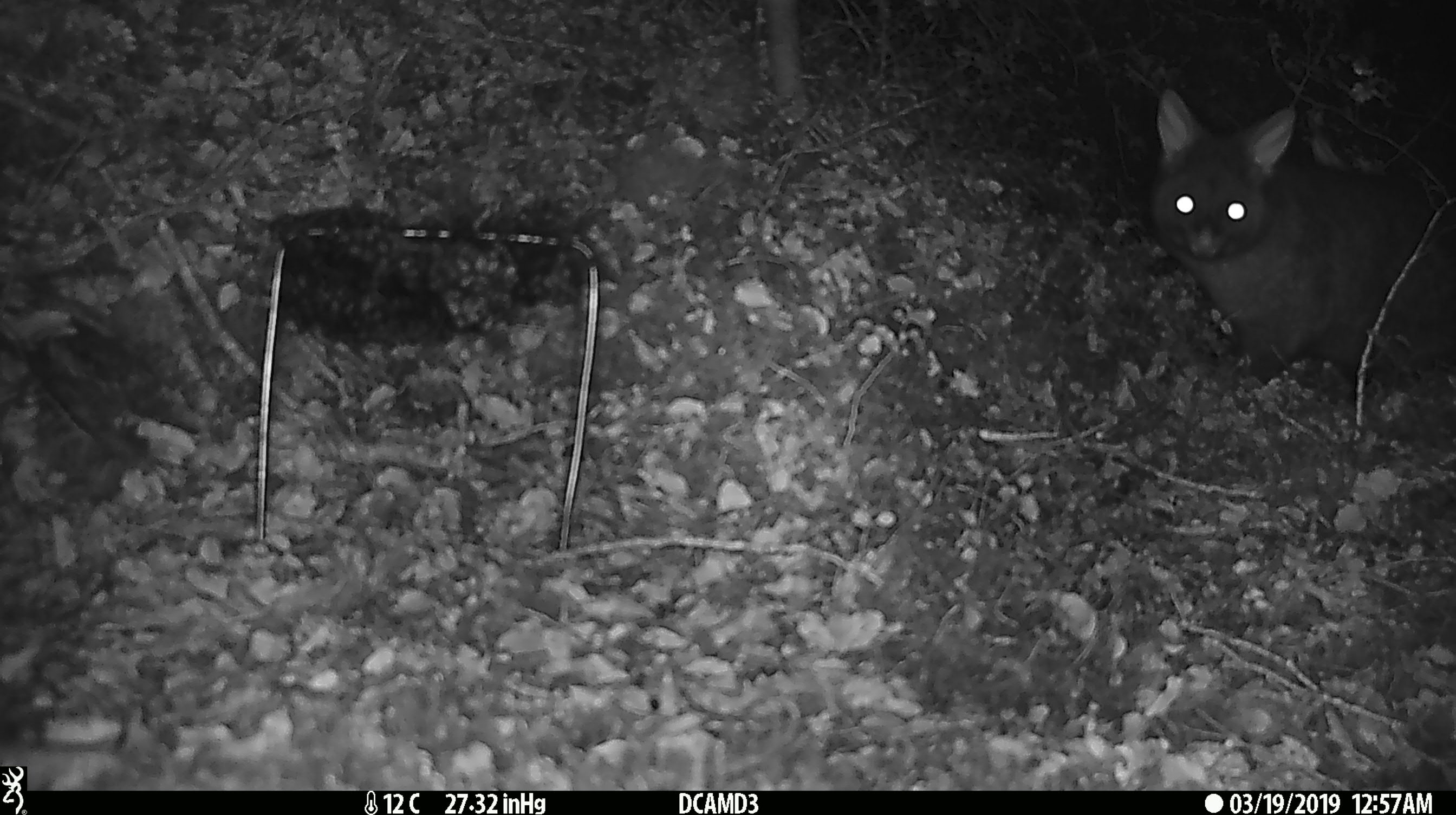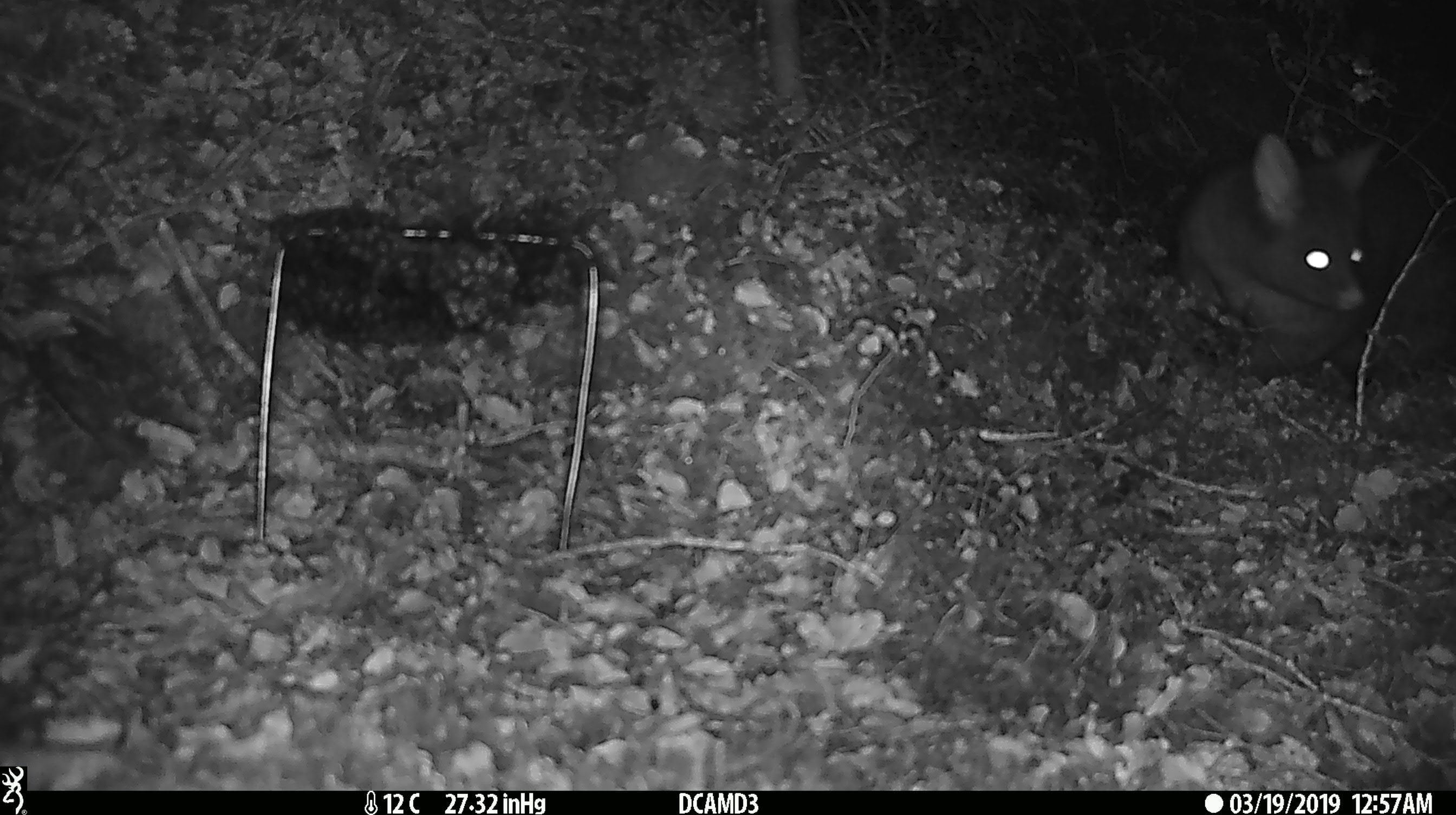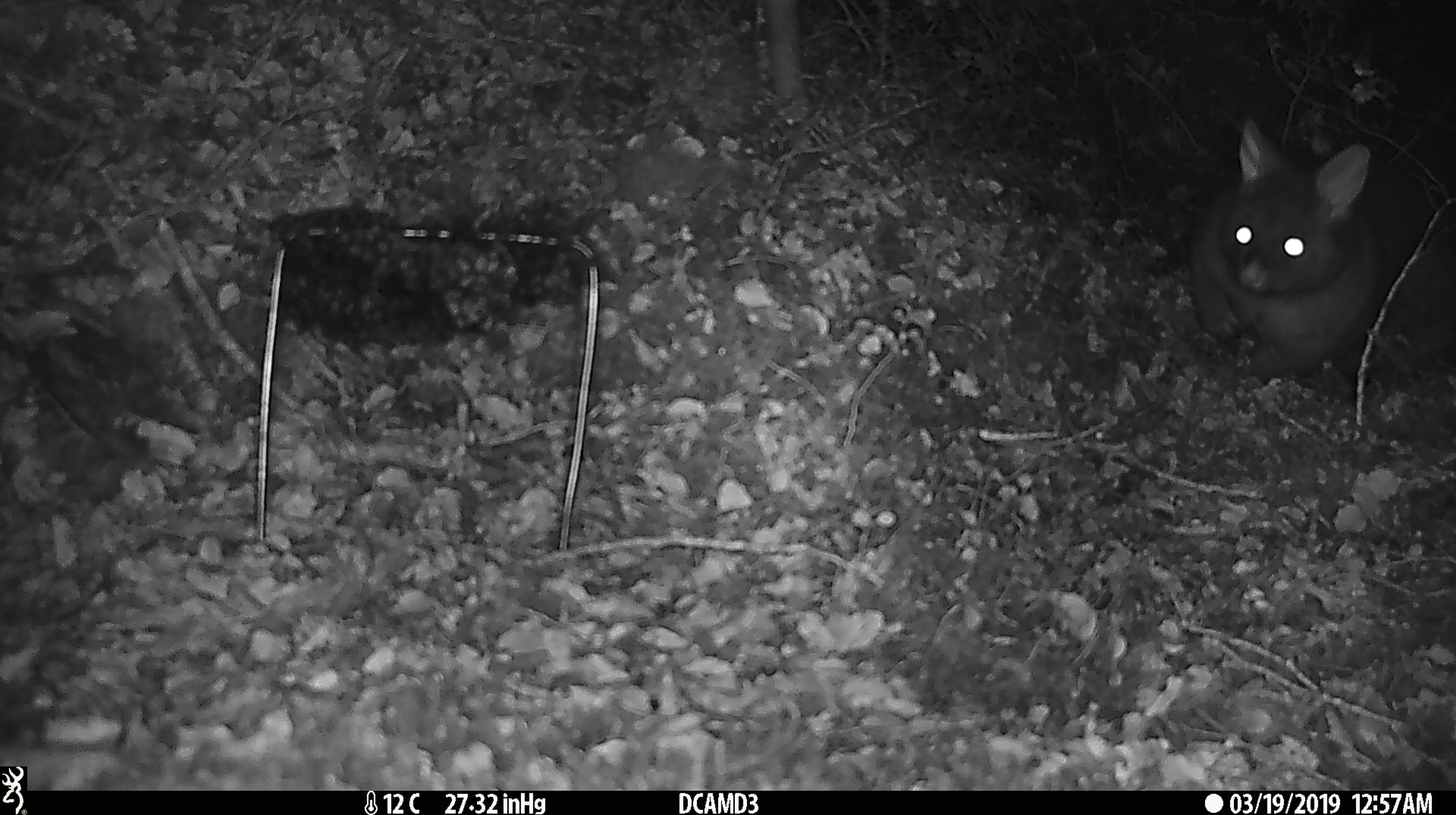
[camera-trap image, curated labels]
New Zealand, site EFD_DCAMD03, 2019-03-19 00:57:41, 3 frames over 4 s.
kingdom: Animalia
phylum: Chordata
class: Mammalia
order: Diprotodontia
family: Phalangeridae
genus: Trichosurus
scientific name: Trichosurus vulpecula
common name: common brushtail possum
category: possum